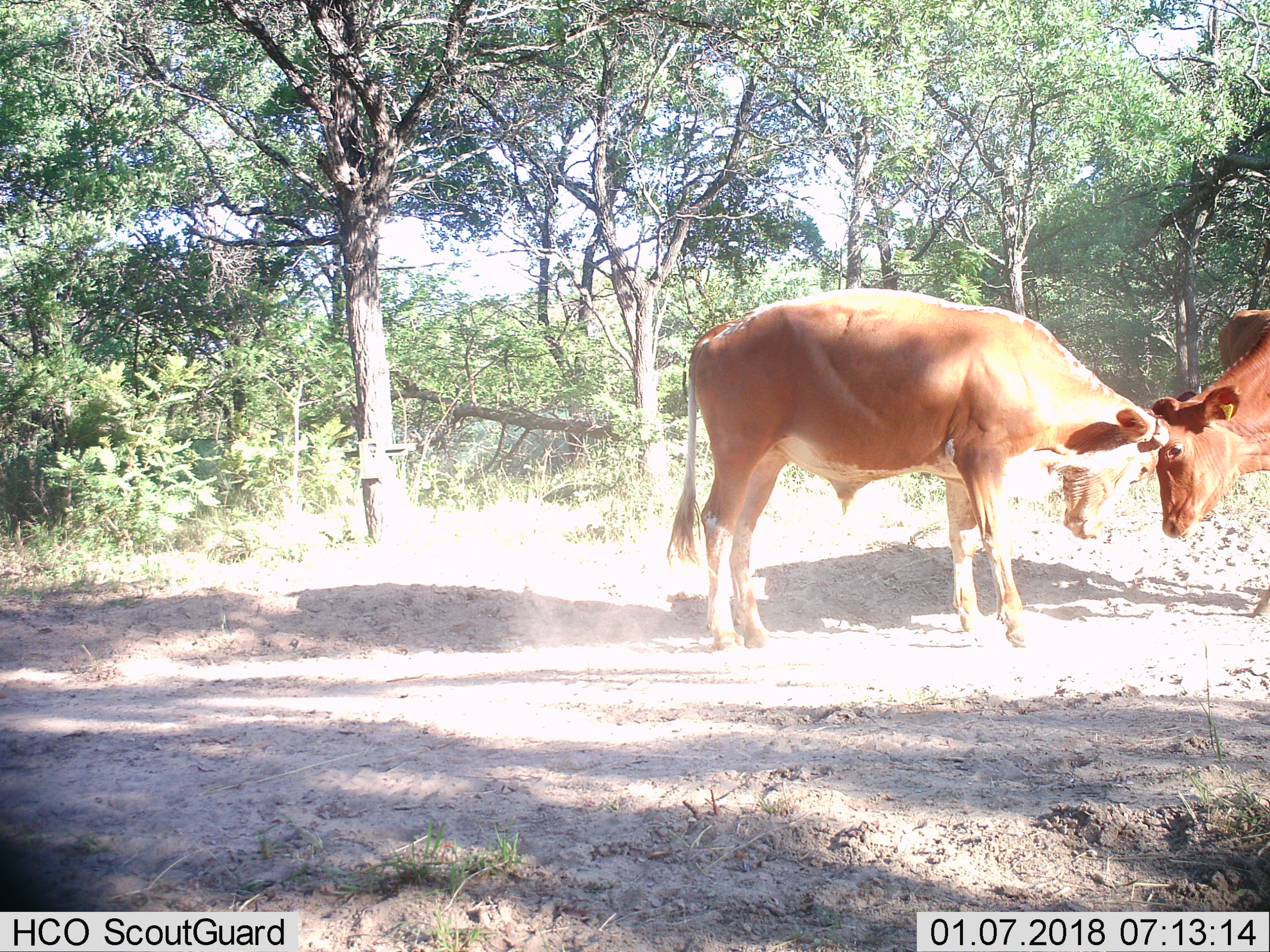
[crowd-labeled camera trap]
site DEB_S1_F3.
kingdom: Animalia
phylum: Chordata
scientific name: Vertebrata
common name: domestic animal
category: domesticanimal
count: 2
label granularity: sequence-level